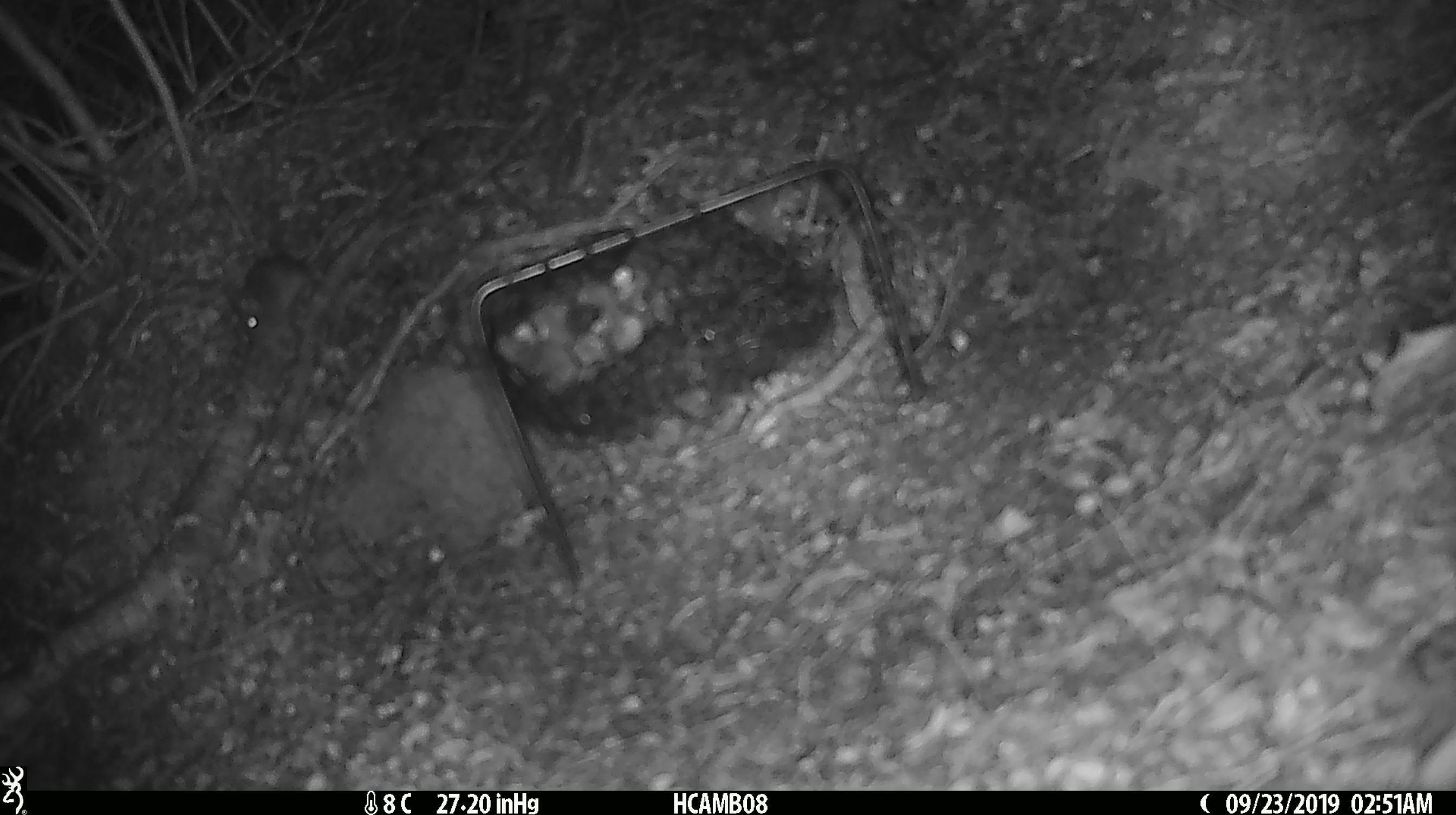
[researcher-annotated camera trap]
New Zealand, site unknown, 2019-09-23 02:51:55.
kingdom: Animalia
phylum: Chordata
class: Mammalia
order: Rodentia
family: Muridae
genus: Mus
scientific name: Mus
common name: mouse